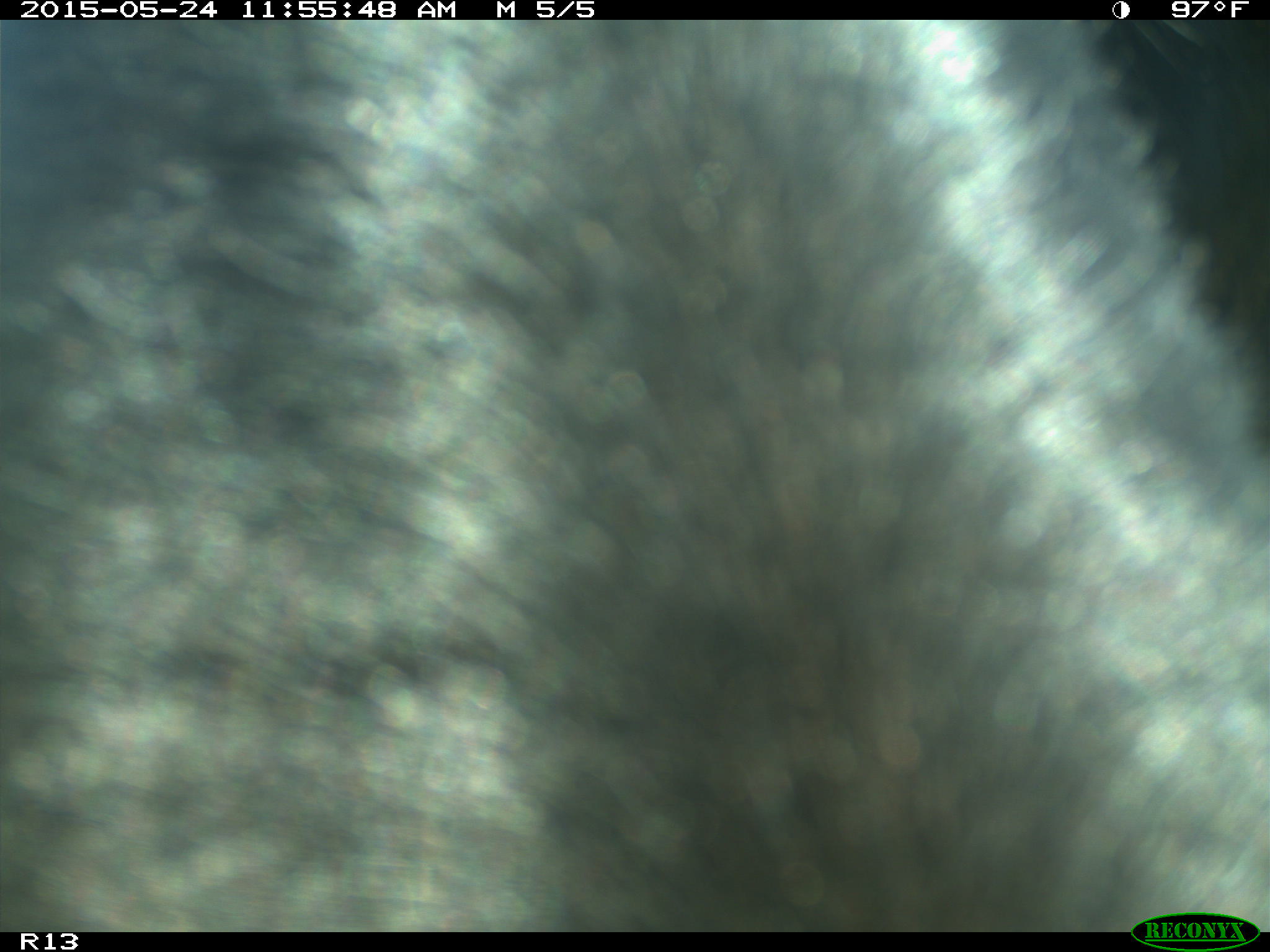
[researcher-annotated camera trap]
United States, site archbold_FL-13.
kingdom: Animalia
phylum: Chordata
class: Mammalia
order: Artiodactyla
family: Bovidae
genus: Bos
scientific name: Bos taurus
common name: domestic cow